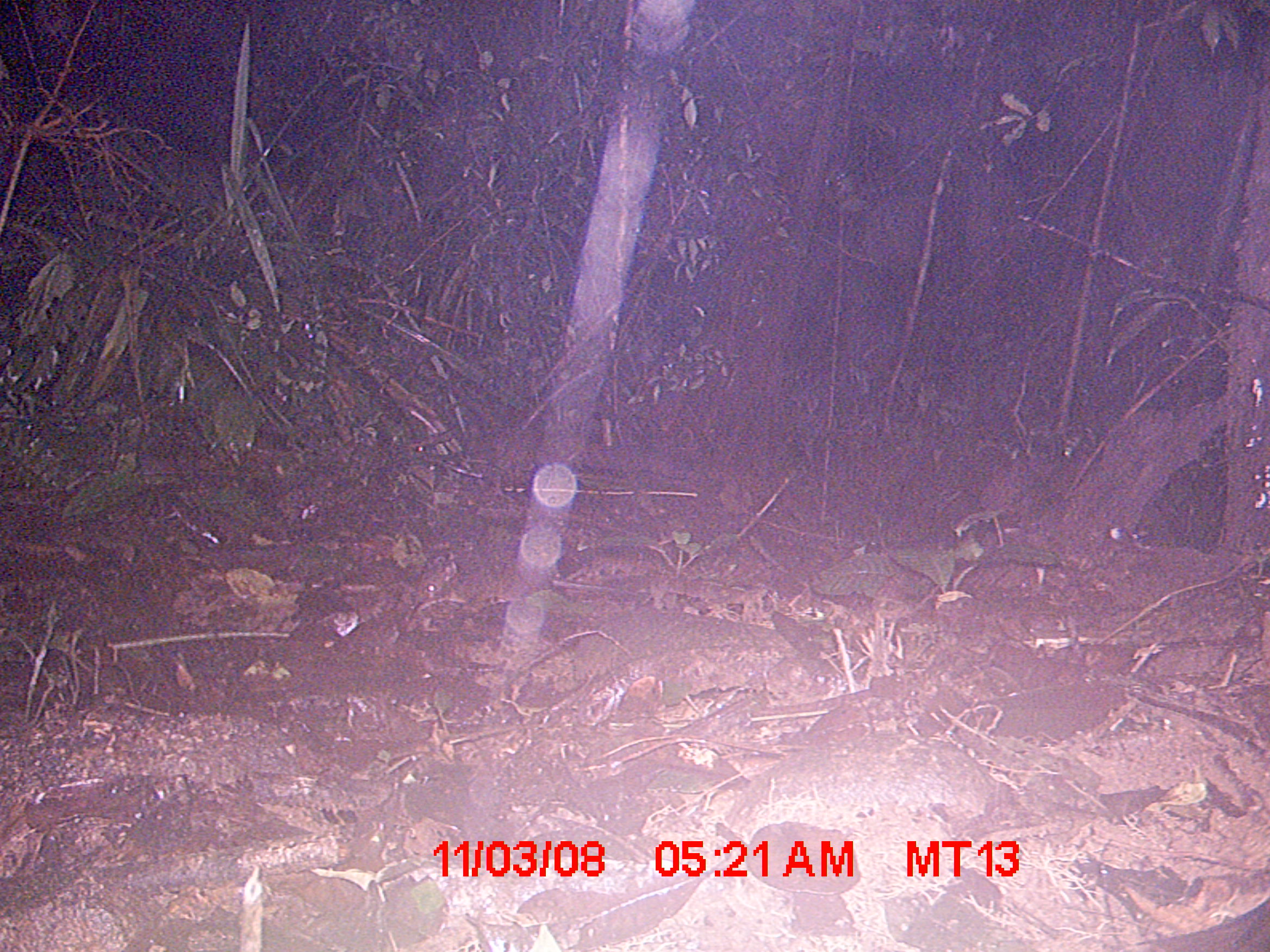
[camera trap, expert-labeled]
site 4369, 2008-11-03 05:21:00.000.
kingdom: Animalia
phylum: Chordata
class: Mammalia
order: Rodentia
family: Nesomyidae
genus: Nesomys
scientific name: Nesomys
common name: nesomys rodents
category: nesomys sp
Nesomys sp (nesomys rodents) (Nesomys), count 1.